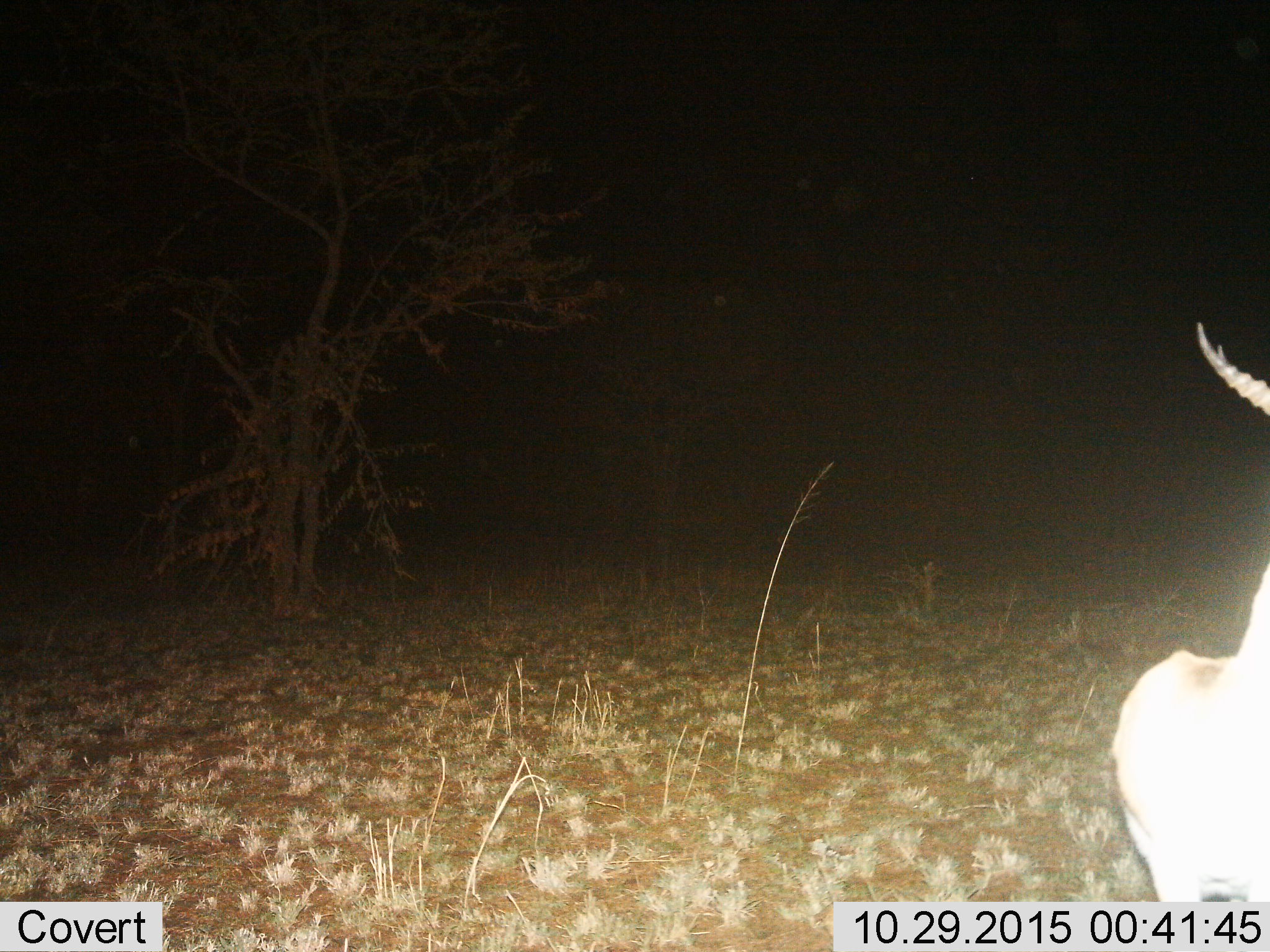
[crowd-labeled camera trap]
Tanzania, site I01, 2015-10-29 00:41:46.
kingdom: Animalia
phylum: Chordata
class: Mammalia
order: Artiodactyla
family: Bovidae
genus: Eudorcas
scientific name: Eudorcas thomsonii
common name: thomson's gazelle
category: gazellethomsons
Gazellethomsons (thomson's gazelle) (Eudorcas thomsonii), count 1. Behavior (volunteer vote fractions): standing 50%, resting 25%, moving 25%, interacting 0%. Young present (vote fraction): 0%. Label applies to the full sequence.